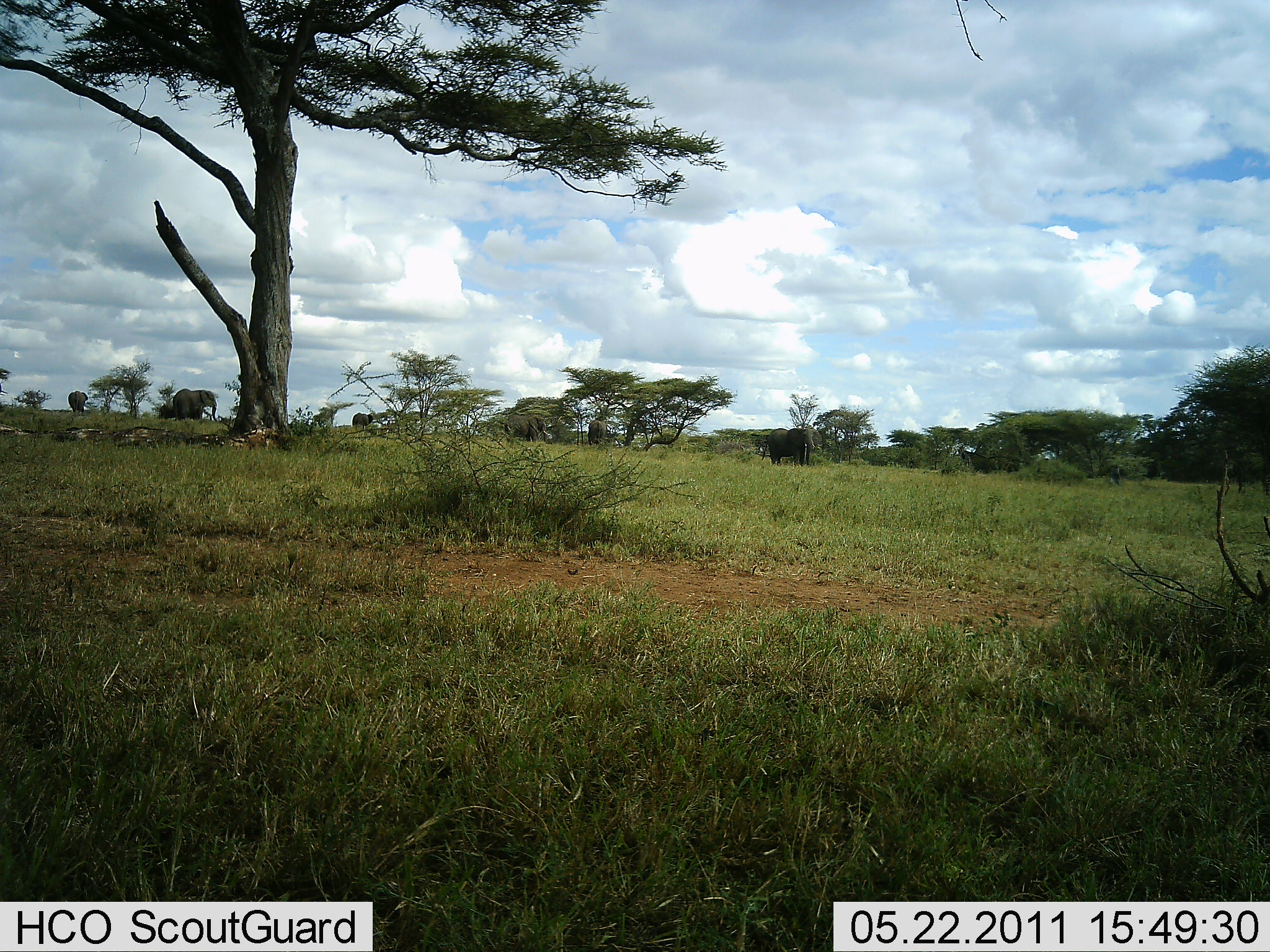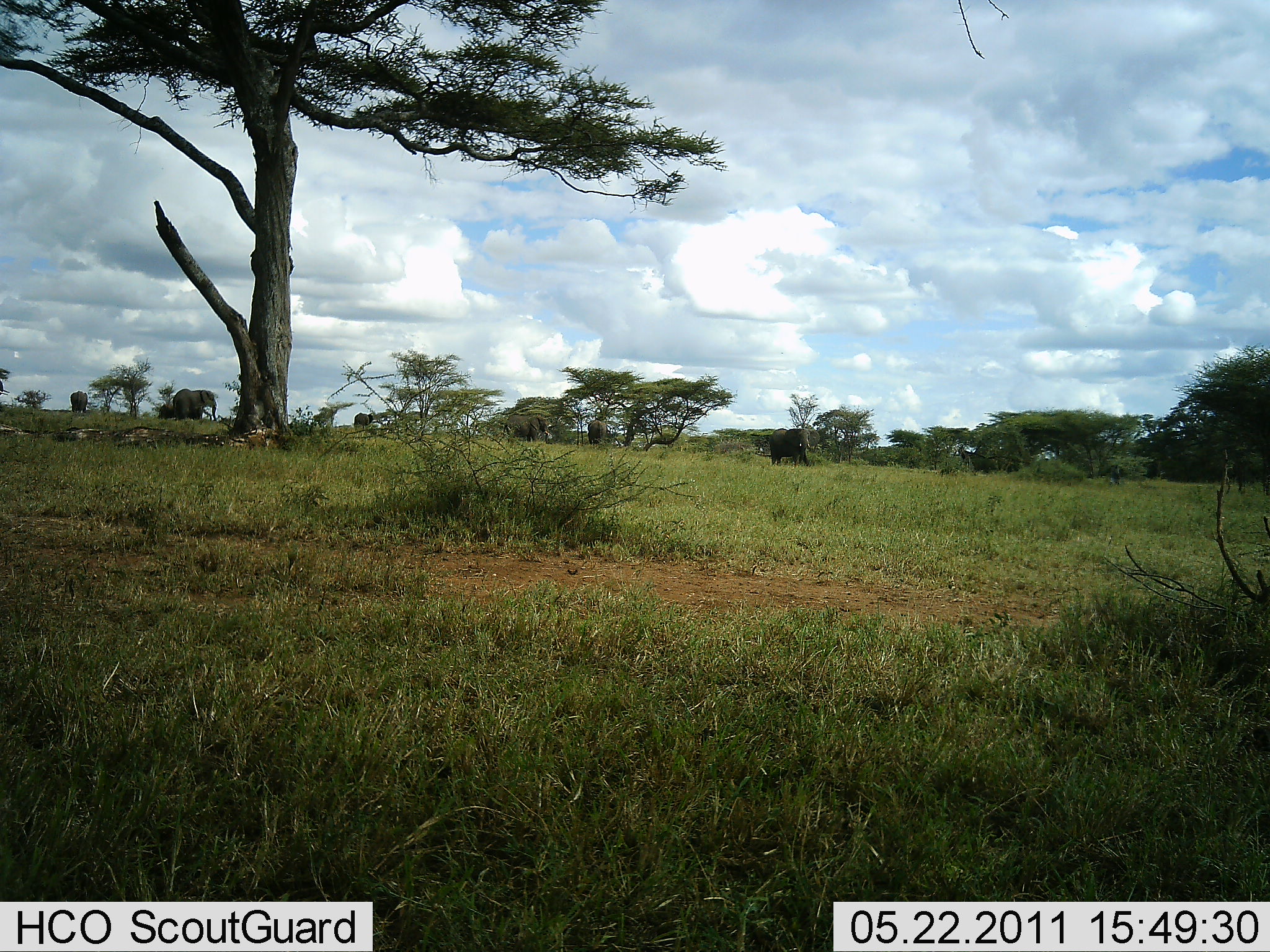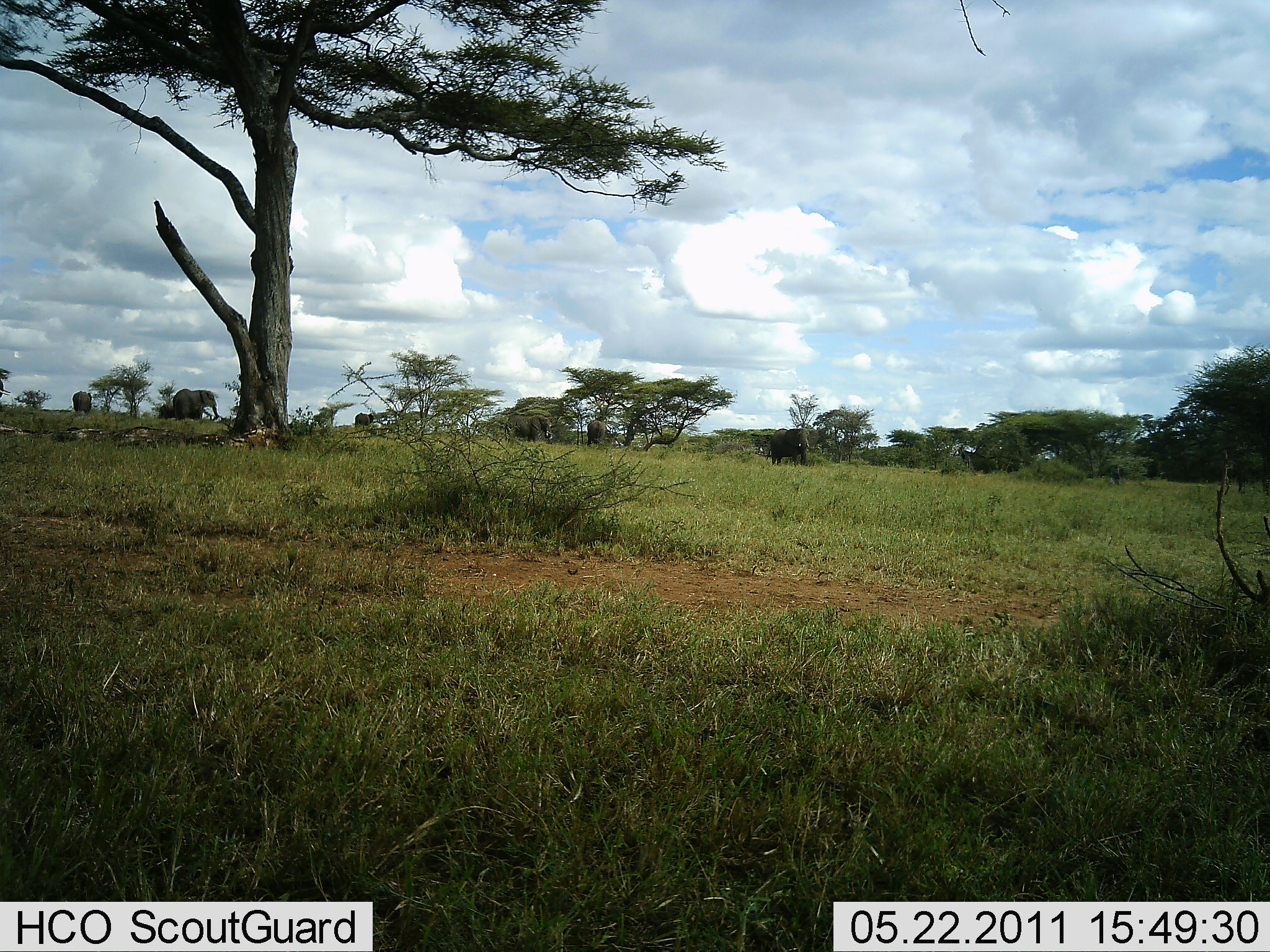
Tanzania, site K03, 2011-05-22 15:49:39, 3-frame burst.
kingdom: Animalia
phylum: Chordata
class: Mammalia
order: Proboscidea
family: Elephantidae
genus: Loxodonta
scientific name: Loxodonta africana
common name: african bush elephant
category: elephant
Elephant (african bush elephant) (Loxodonta africana), count 6. Behavior (volunteer vote fractions): standing 70%, resting 0%, moving 40%, interacting 0%. Young present (vote fraction): 0%. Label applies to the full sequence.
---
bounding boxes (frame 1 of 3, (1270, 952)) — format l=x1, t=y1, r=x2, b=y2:
animal: l=761, t=426, r=823, b=468; l=172, t=388, r=219, b=423; l=503, t=414, r=551, b=445; l=586, t=419, r=608, b=447; l=68, t=391, r=89, b=415; l=352, t=412, r=373, b=431; l=159, t=402, r=174, b=420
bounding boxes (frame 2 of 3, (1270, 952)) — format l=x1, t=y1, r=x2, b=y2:
animal: l=767, t=426, r=820, b=468; l=502, t=414, r=553, b=445; l=173, t=388, r=218, b=422; l=586, t=420, r=608, b=445; l=352, t=412, r=374, b=434; l=69, t=390, r=88, b=415; l=158, t=403, r=176, b=421; l=0, t=369, r=9, b=399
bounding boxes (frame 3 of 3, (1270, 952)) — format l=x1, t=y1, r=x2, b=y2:
animal: l=502, t=412, r=553, b=445; l=769, t=428, r=811, b=467; l=172, t=387, r=219, b=421; l=586, t=420, r=607, b=447; l=72, t=390, r=93, b=415; l=354, t=412, r=375, b=430; l=0, t=368, r=11, b=400; l=156, t=403, r=173, b=421